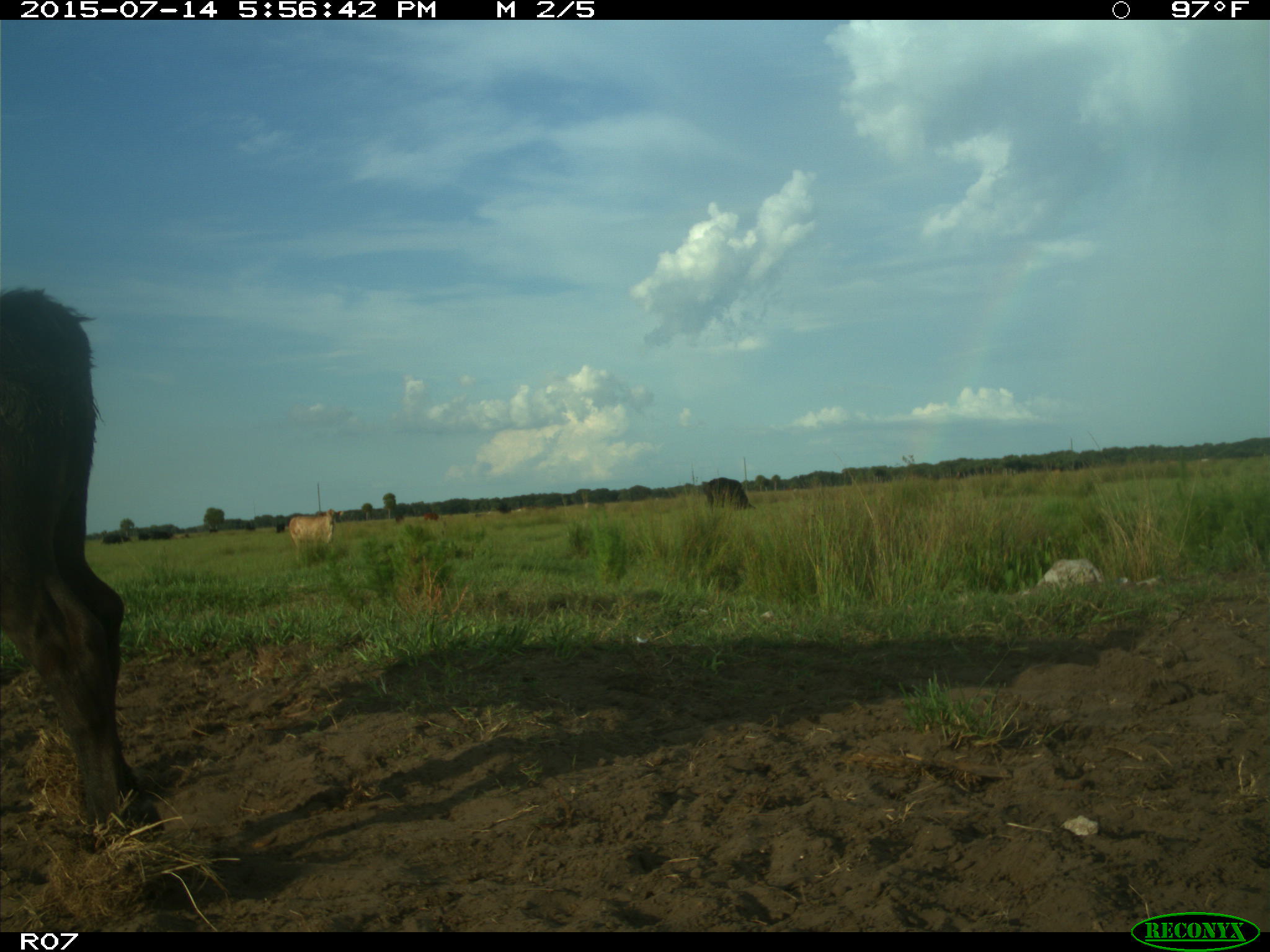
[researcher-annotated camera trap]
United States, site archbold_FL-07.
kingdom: Animalia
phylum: Chordata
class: Mammalia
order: Artiodactyla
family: Bovidae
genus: Bos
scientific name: Bos taurus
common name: domestic cow